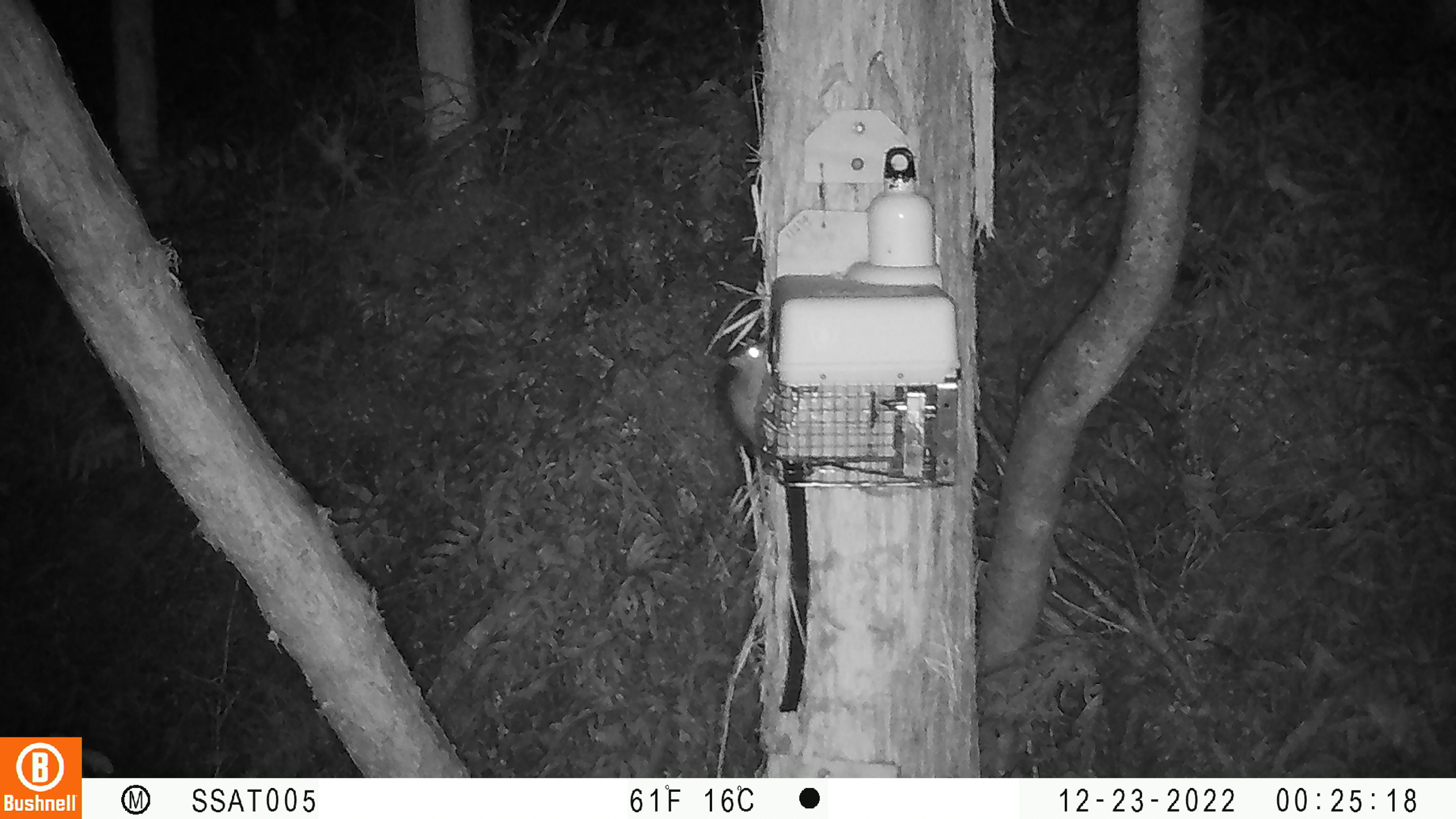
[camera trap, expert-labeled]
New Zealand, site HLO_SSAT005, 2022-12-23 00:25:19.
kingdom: Animalia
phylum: Chordata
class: Mammalia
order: Rodentia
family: Muridae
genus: Rattus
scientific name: Rattus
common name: rat